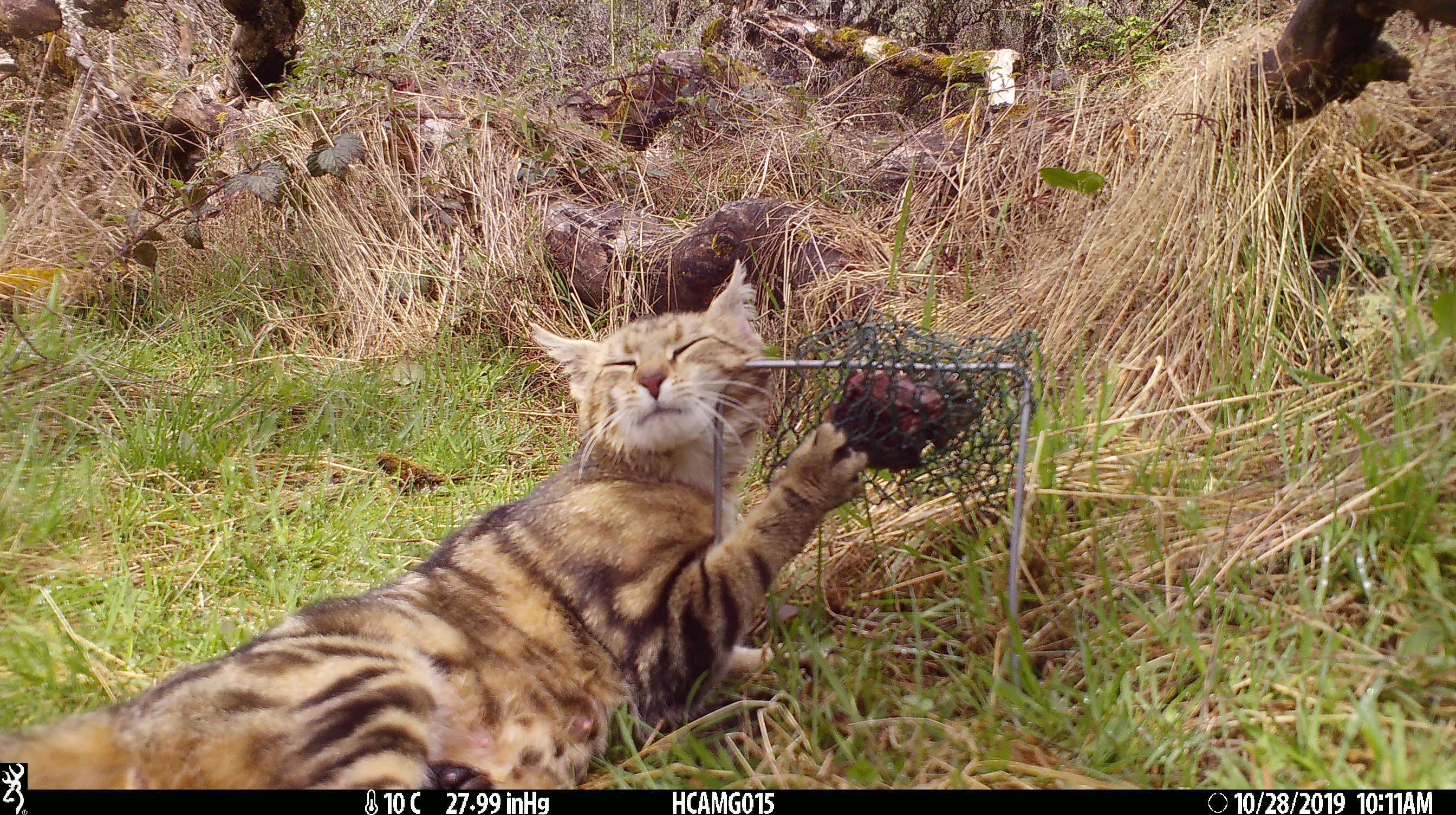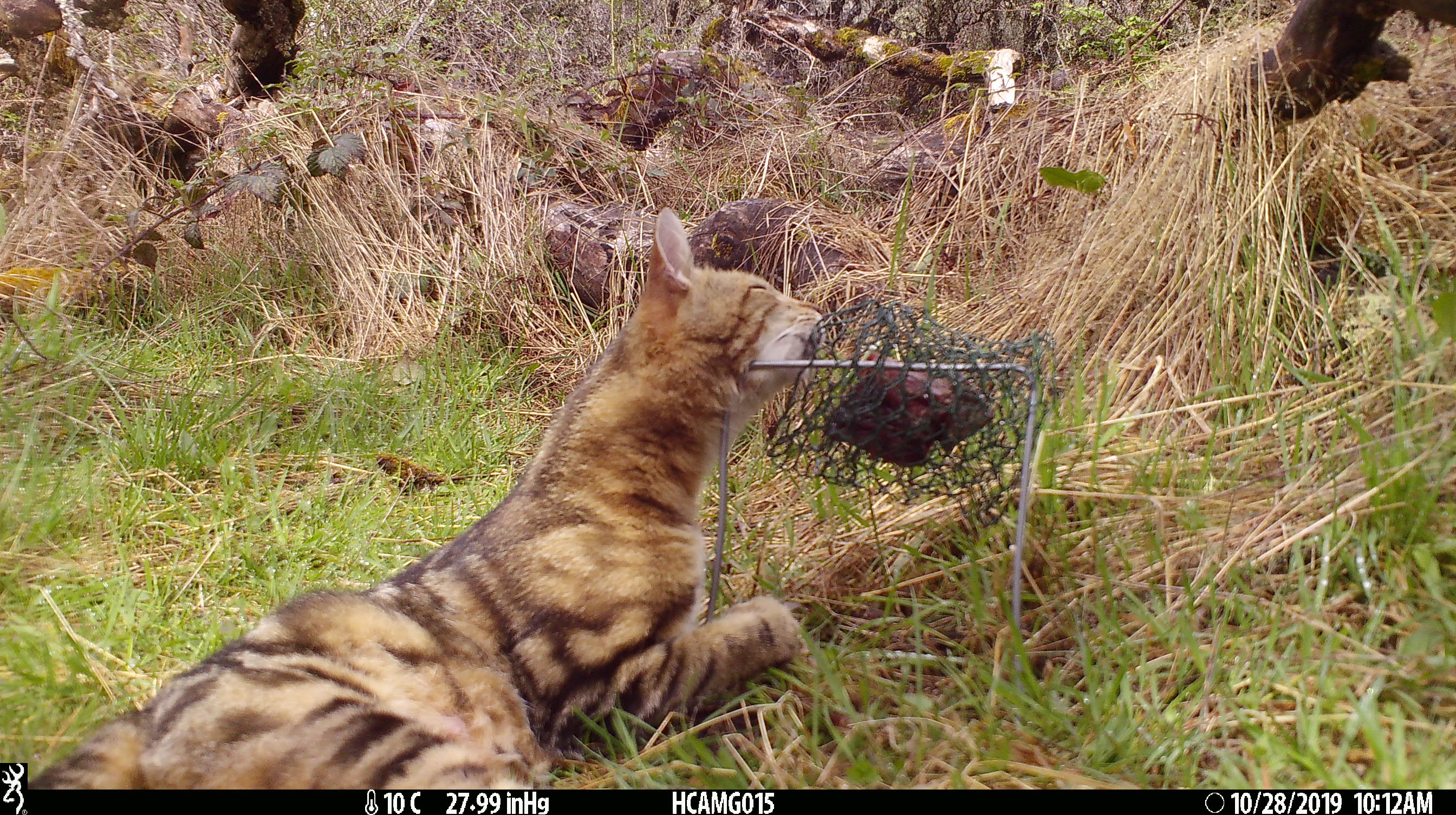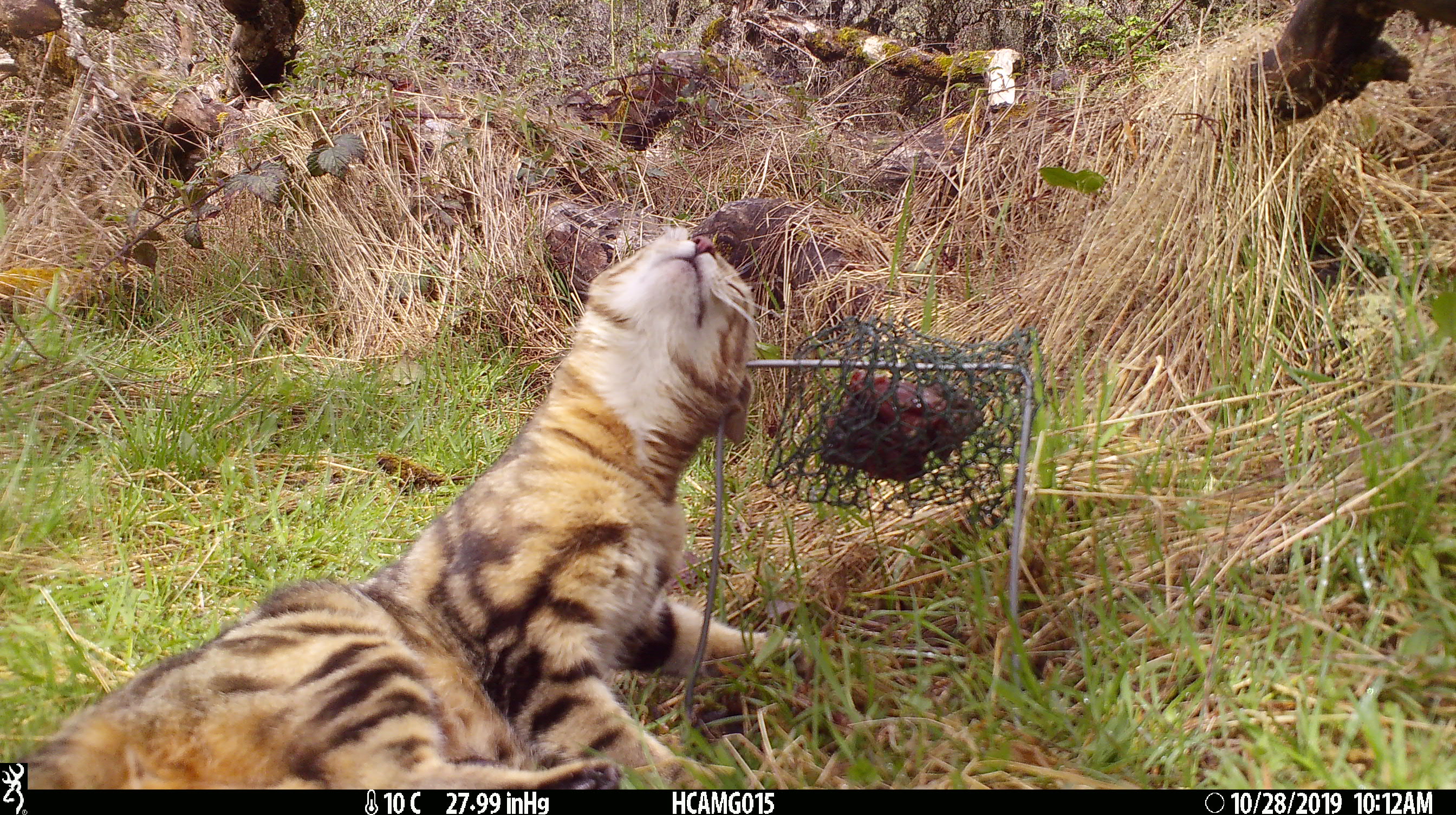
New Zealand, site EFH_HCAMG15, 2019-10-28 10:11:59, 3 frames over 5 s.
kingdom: Animalia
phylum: Chordata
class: Mammalia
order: Carnivora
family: Felidae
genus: Felis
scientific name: Felis catus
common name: domestic cat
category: cat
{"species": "cat (domestic cat) (Felis catus)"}